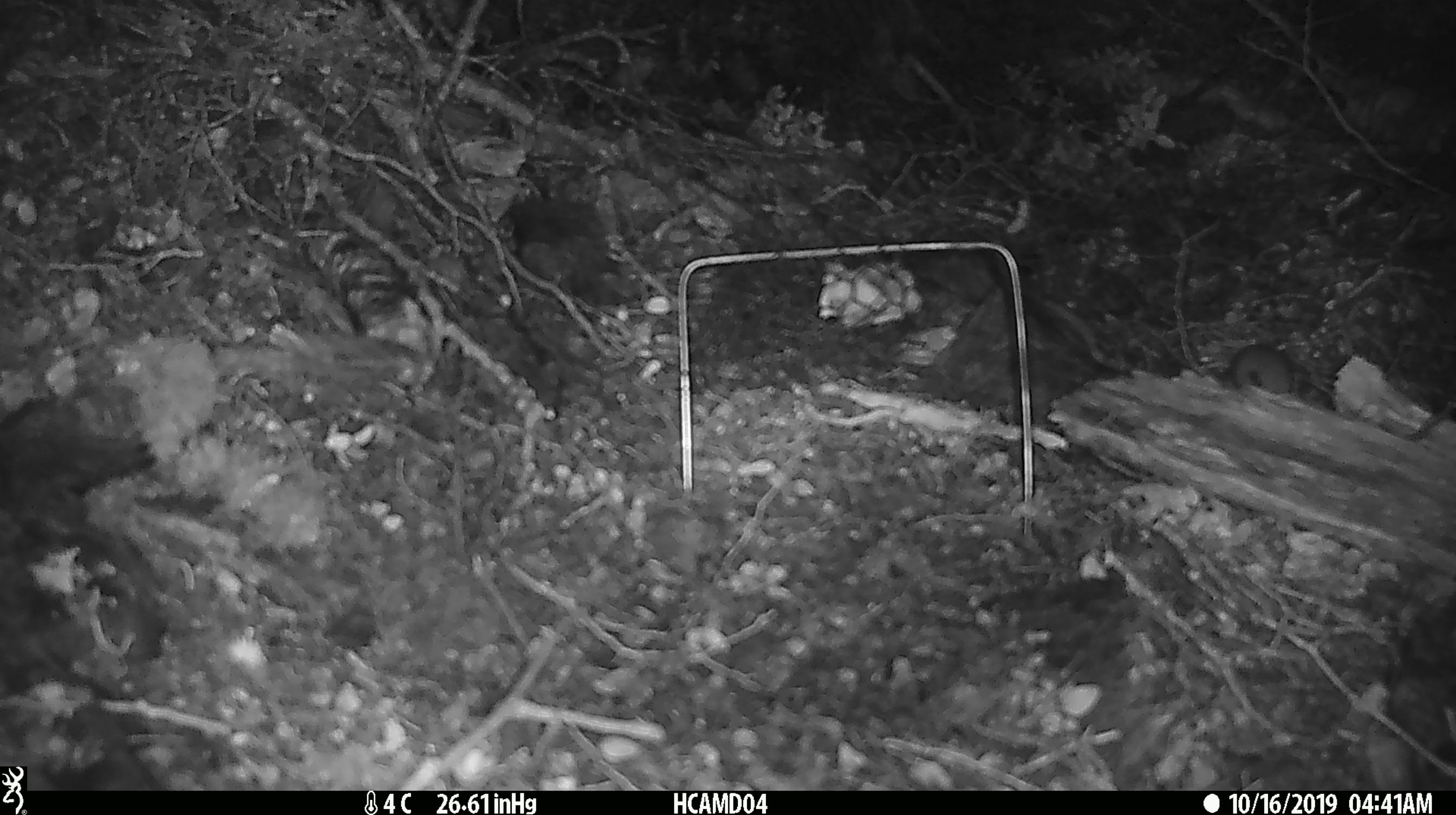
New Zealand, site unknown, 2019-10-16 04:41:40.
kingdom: Animalia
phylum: Chordata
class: Mammalia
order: Rodentia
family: Muridae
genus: Mus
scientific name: Mus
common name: mouse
Mouse (Mus).